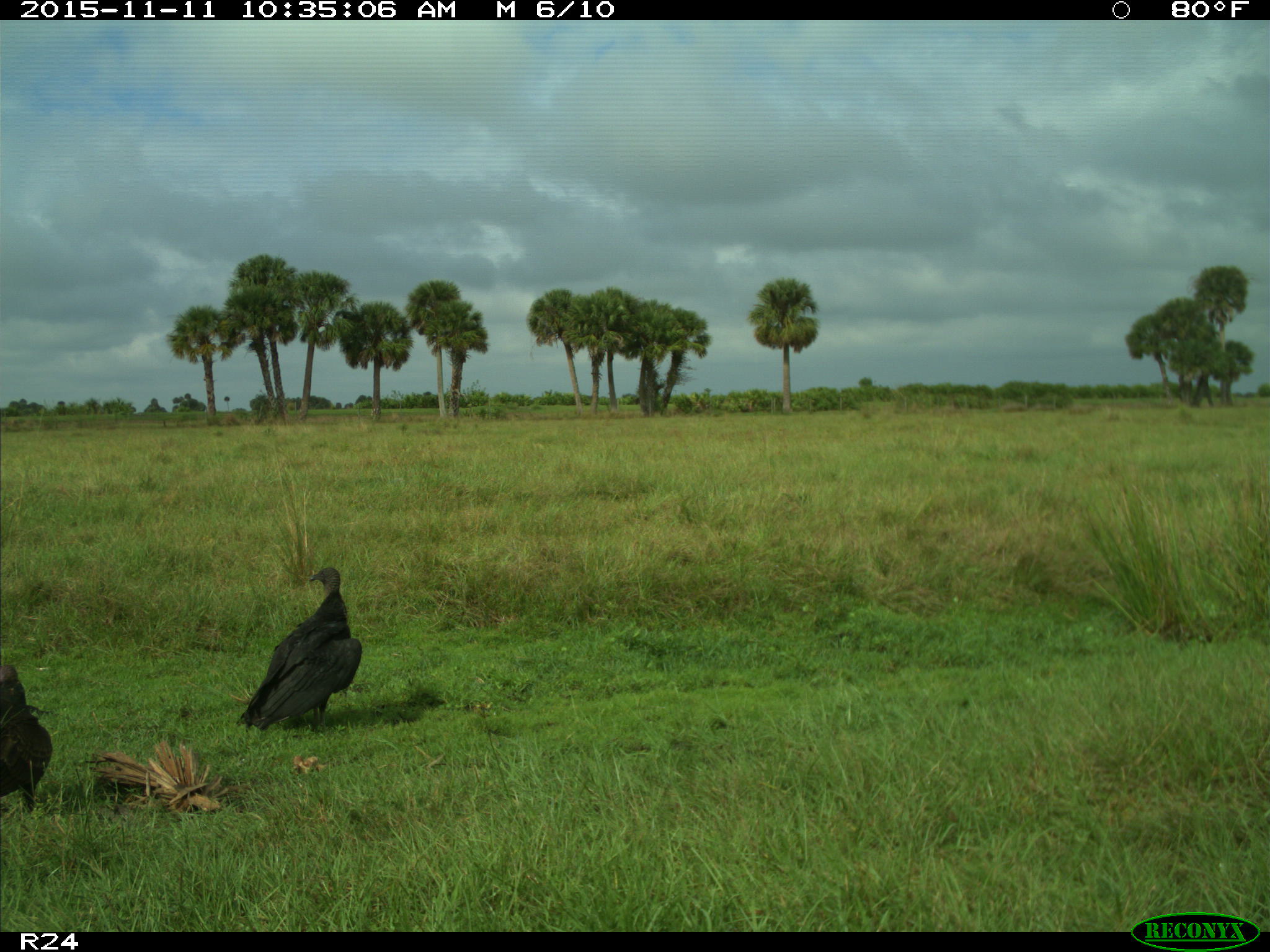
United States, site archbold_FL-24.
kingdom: Animalia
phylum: Chordata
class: Aves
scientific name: Aves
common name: birds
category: unidentified bird